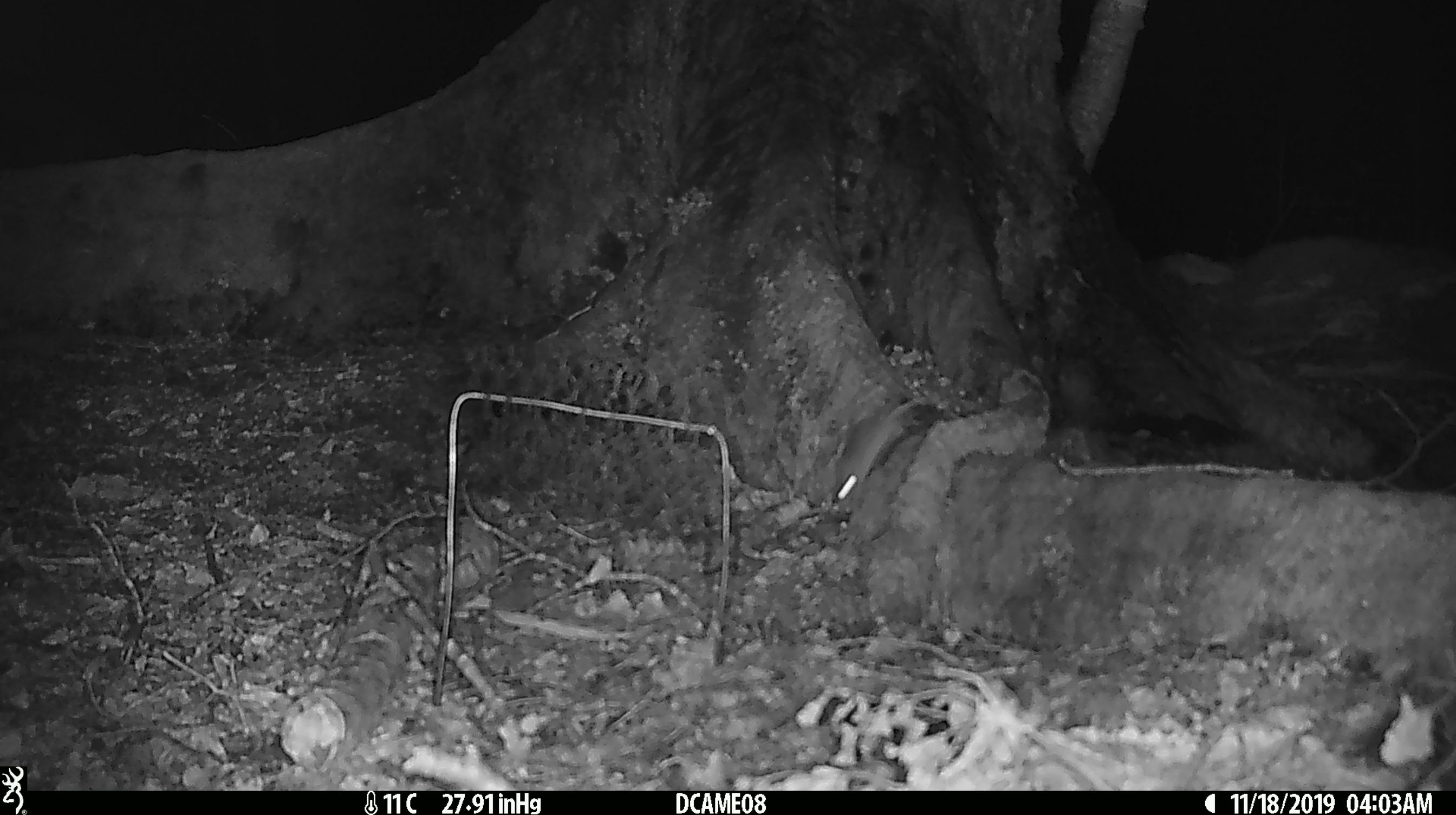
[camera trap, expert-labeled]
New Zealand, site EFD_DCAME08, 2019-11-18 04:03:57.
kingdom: Animalia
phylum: Chordata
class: Mammalia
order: Rodentia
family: Muridae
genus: Mus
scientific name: Mus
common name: mouse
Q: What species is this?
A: Mouse (Mus).